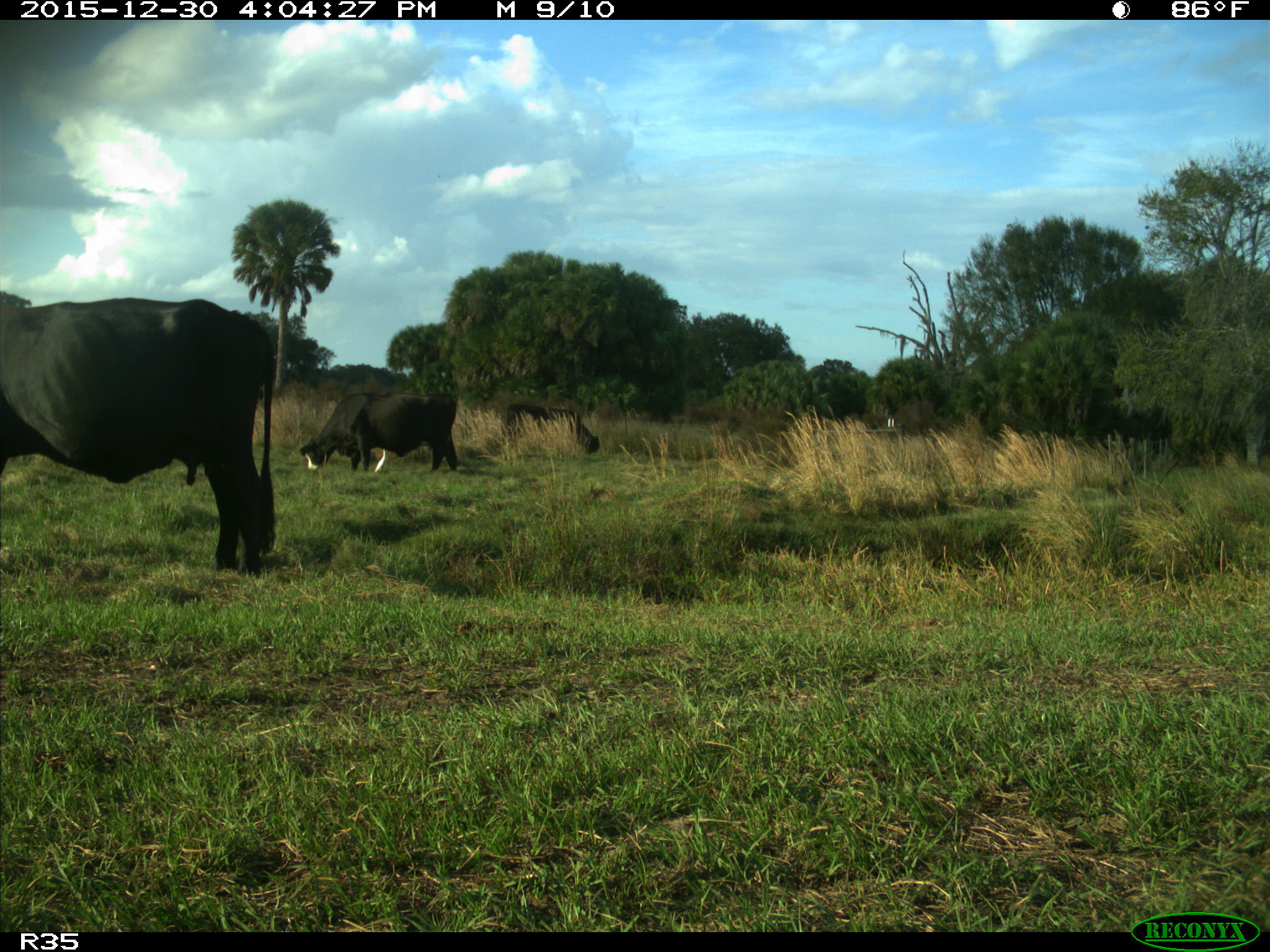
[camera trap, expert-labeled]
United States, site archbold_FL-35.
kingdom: Animalia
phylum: Chordata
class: Mammalia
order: Artiodactyla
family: Bovidae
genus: Bos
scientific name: Bos taurus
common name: domestic cow